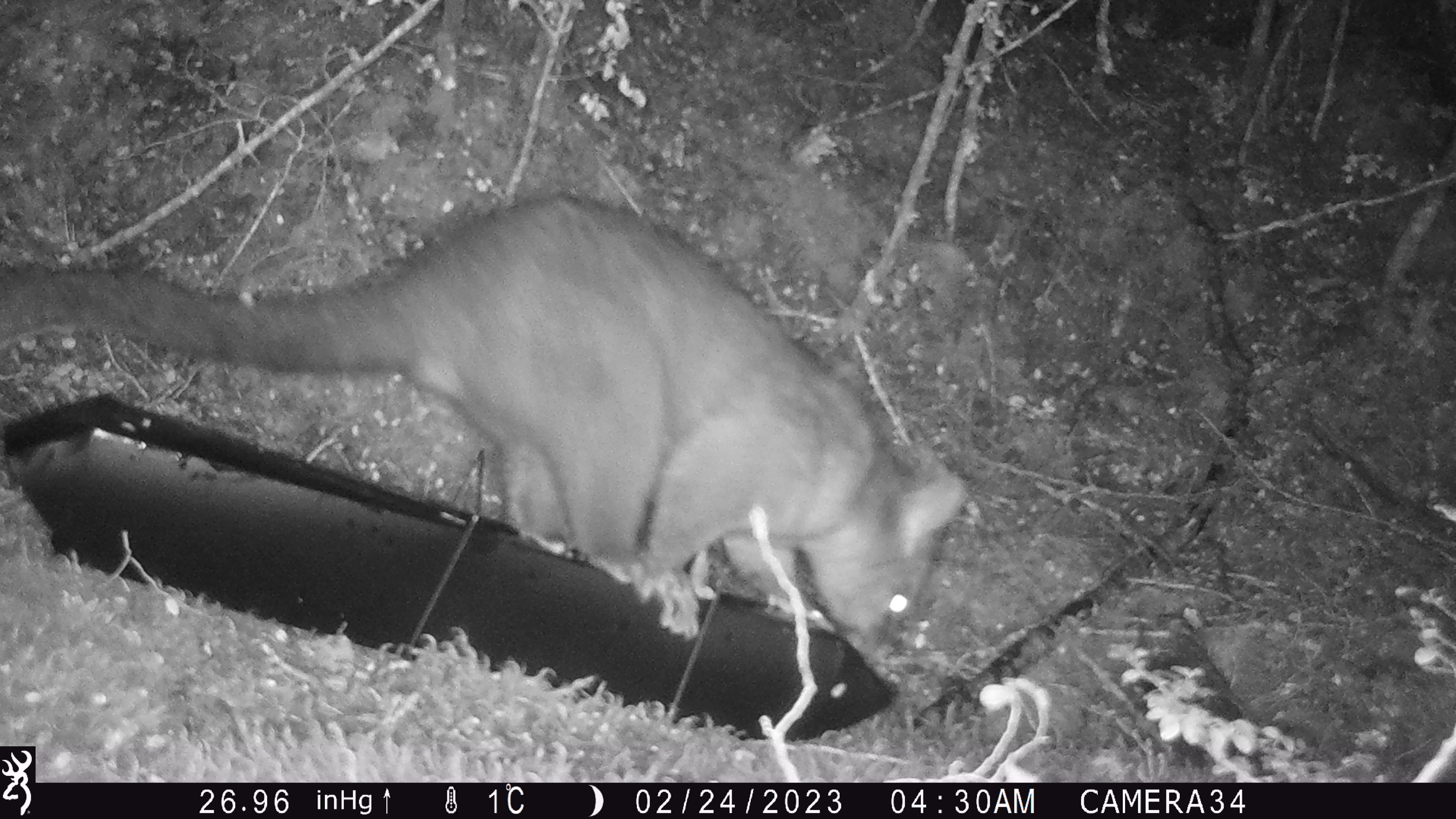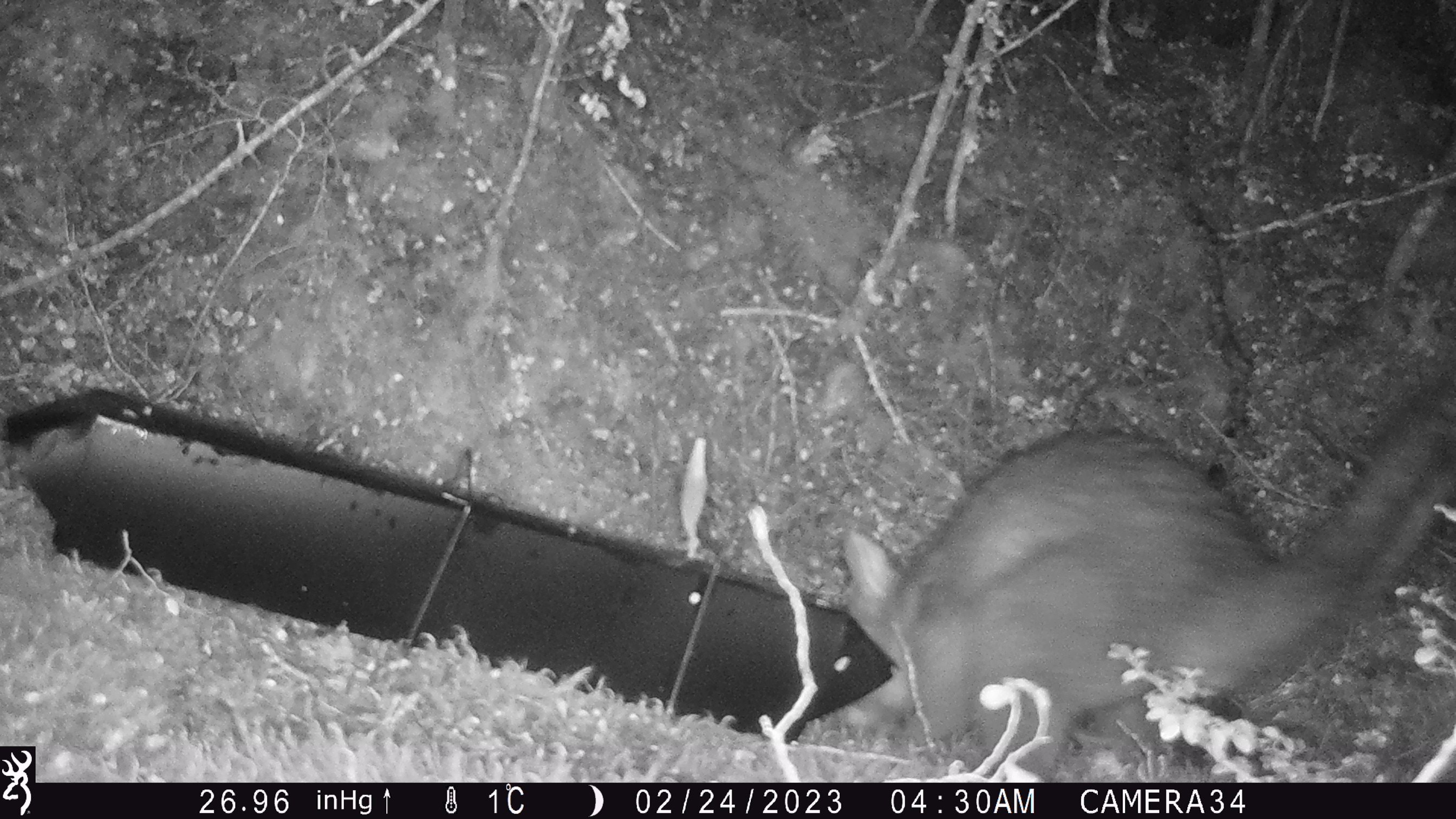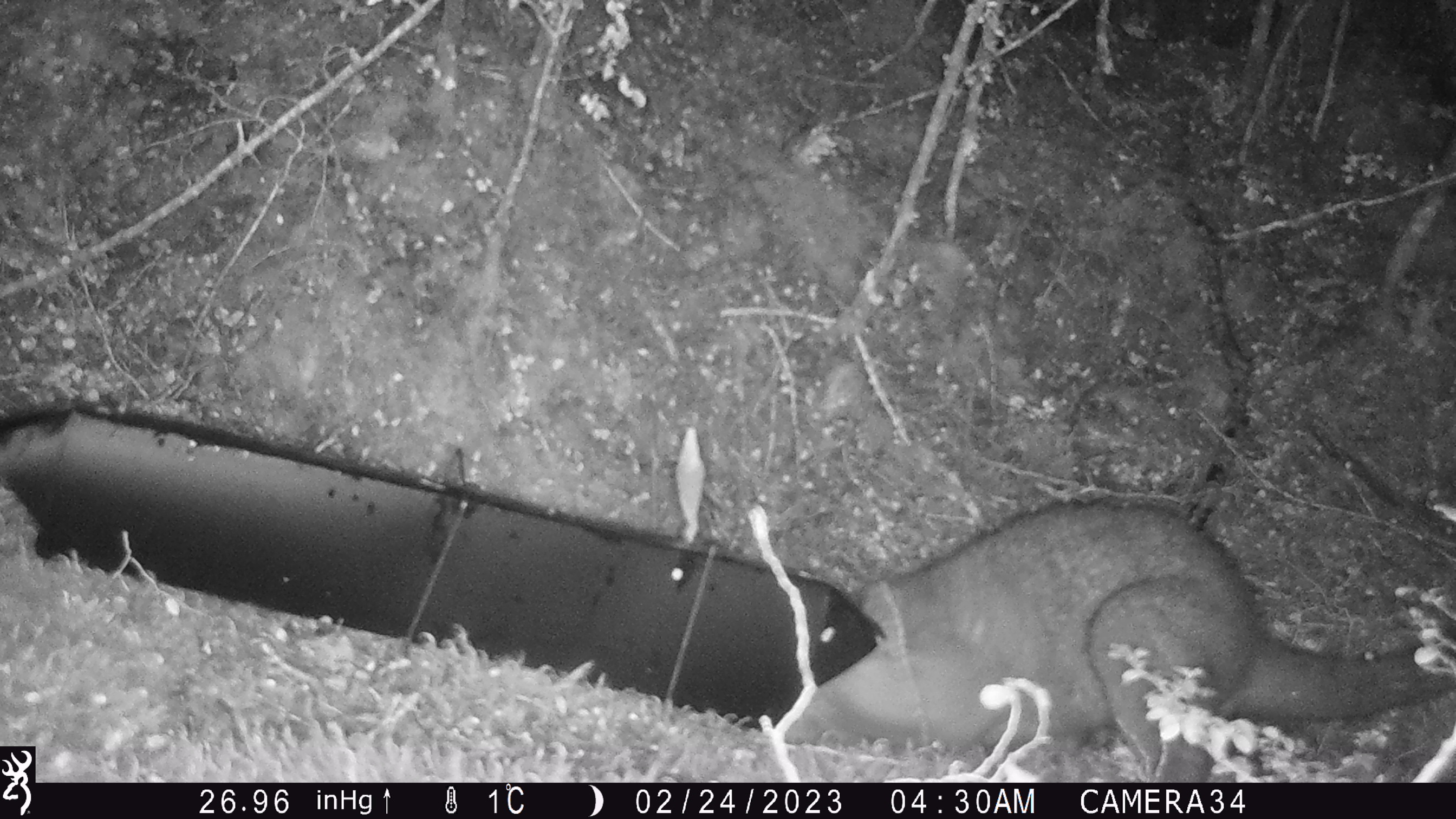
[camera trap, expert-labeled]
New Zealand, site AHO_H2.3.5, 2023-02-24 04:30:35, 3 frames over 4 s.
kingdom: Animalia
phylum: Chordata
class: Mammalia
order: Carnivora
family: Mustelidae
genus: Mustela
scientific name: Mustela erminea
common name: stoat